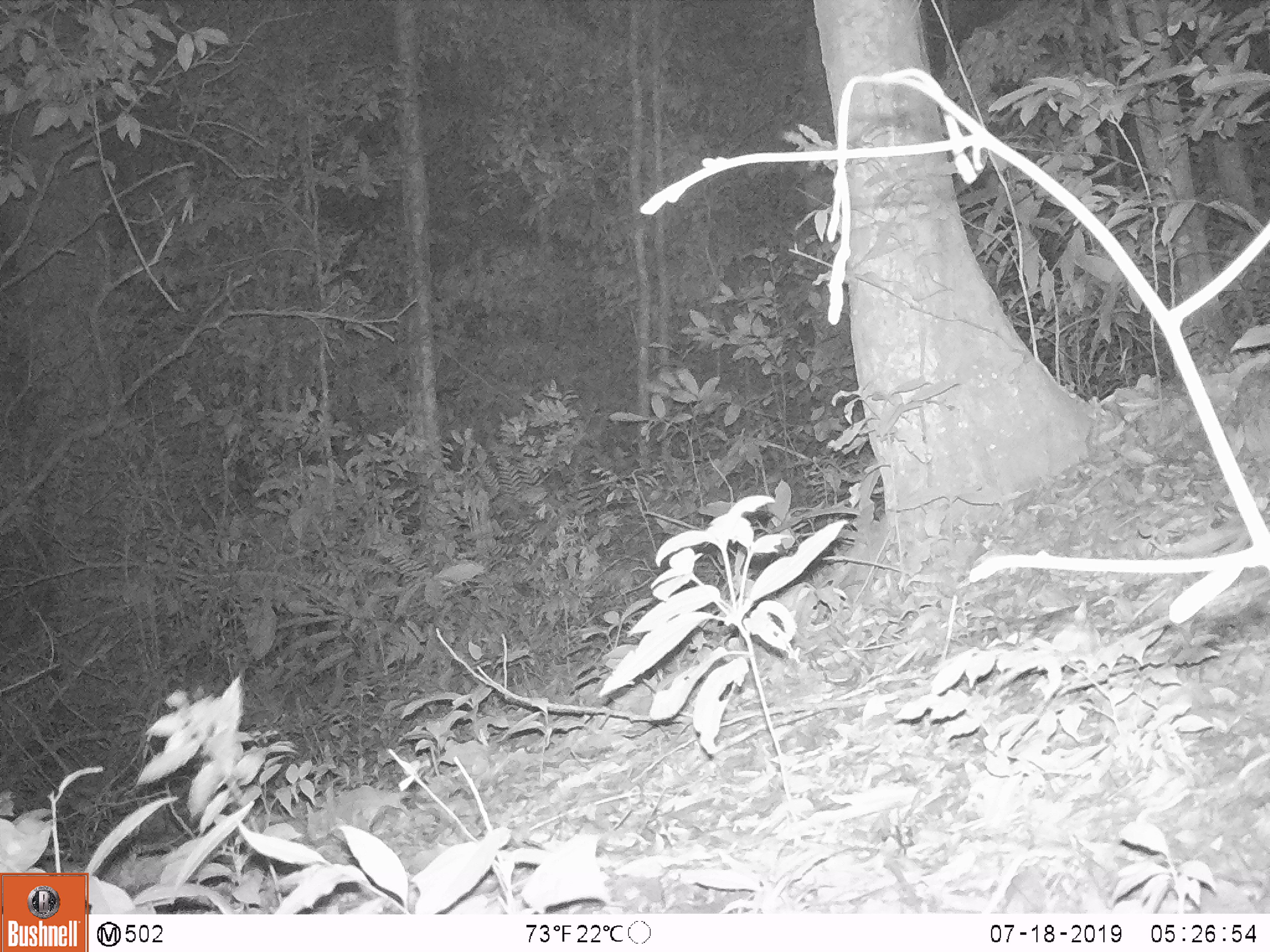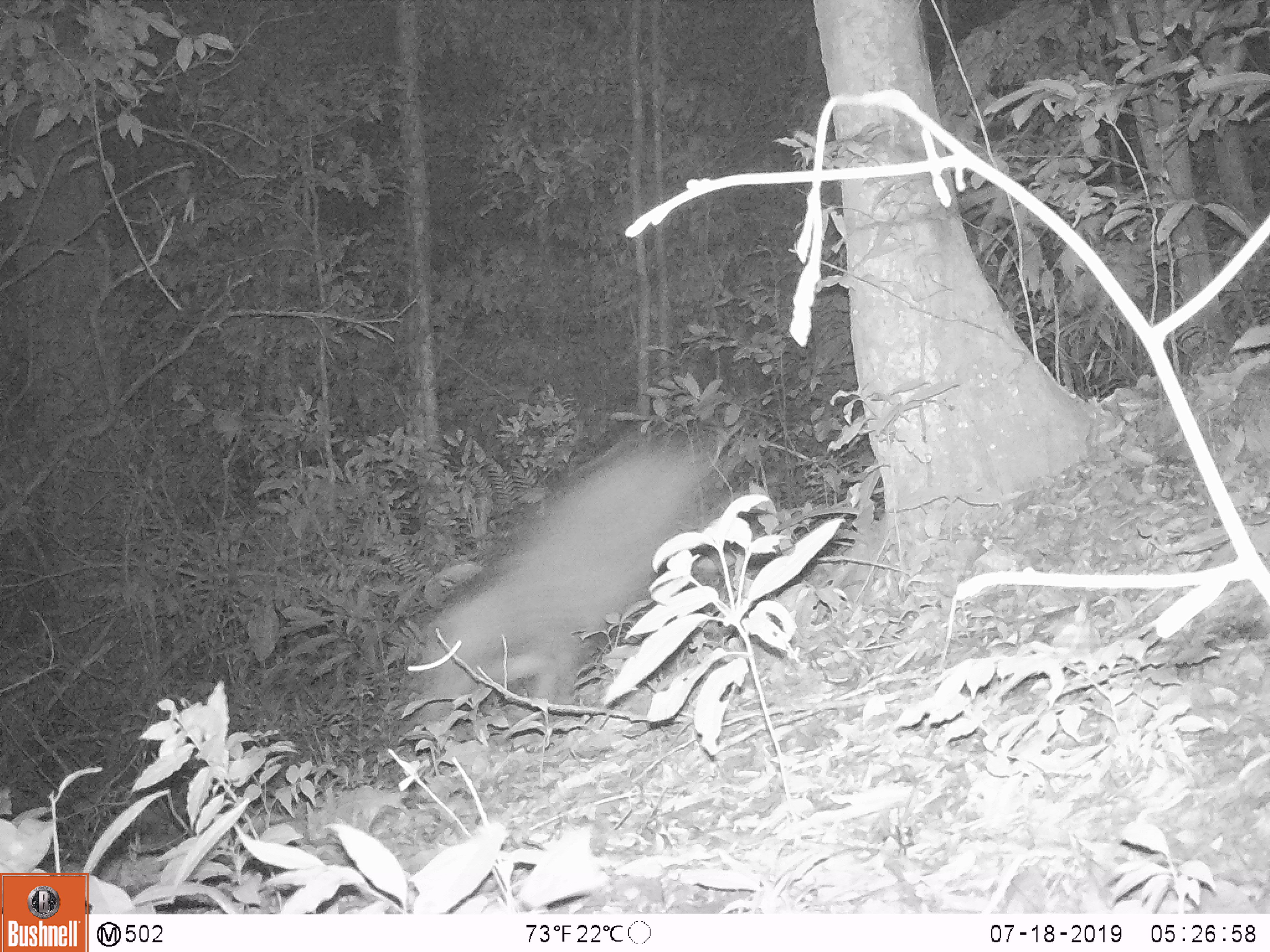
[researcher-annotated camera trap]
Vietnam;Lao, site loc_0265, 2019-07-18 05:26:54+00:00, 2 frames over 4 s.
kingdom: Animalia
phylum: Chordata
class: Mammalia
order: Artiodactyla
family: Suidae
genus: Sus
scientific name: Sus scrofa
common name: eurasian wild pig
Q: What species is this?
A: Eurasian wild pig (Sus scrofa).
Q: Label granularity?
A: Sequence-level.